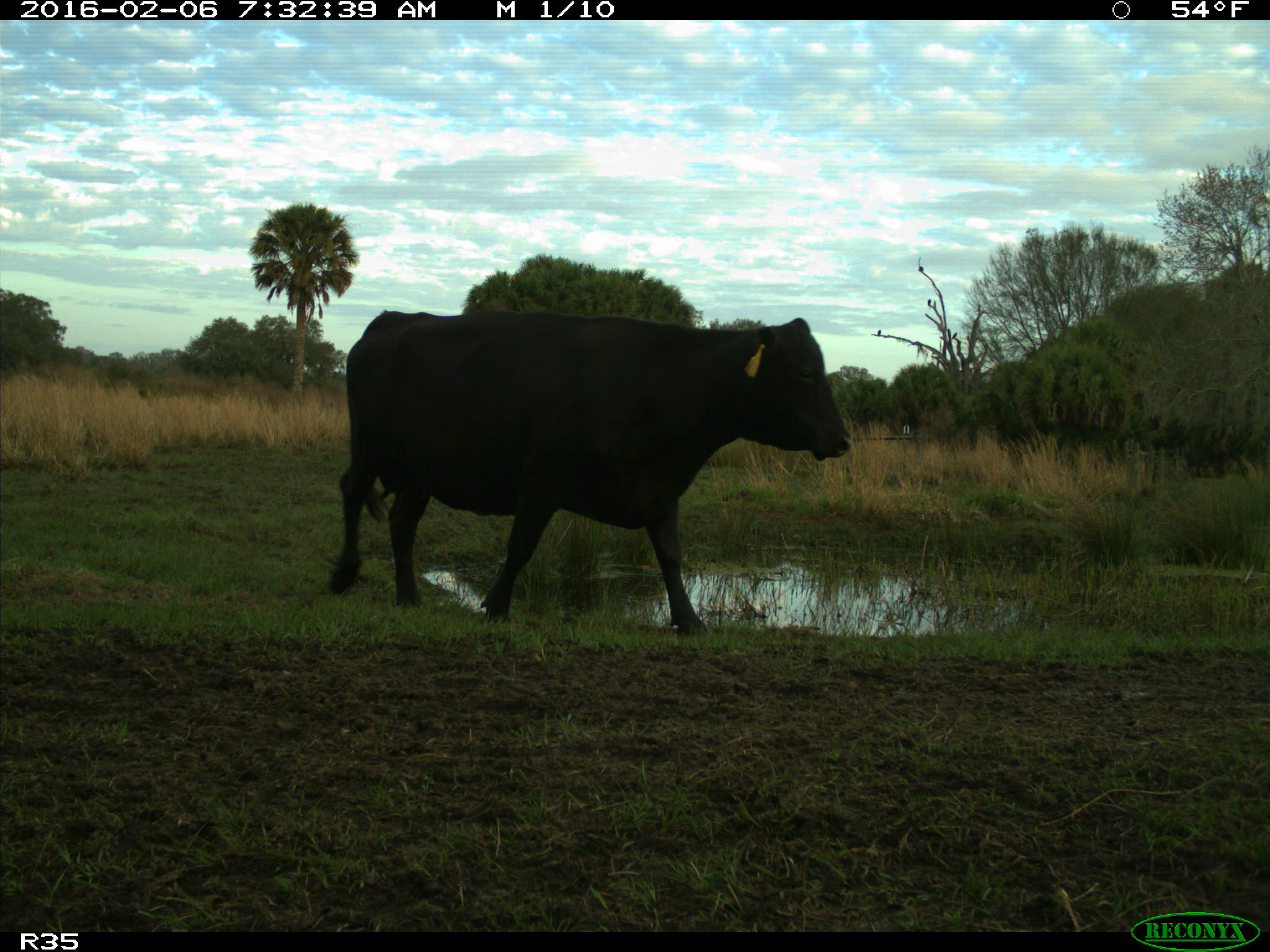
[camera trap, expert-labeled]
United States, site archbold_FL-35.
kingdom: Animalia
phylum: Chordata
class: Mammalia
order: Artiodactyla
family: Bovidae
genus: Bos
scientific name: Bos taurus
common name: domestic cow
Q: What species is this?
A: Bos taurus (domestic cow).